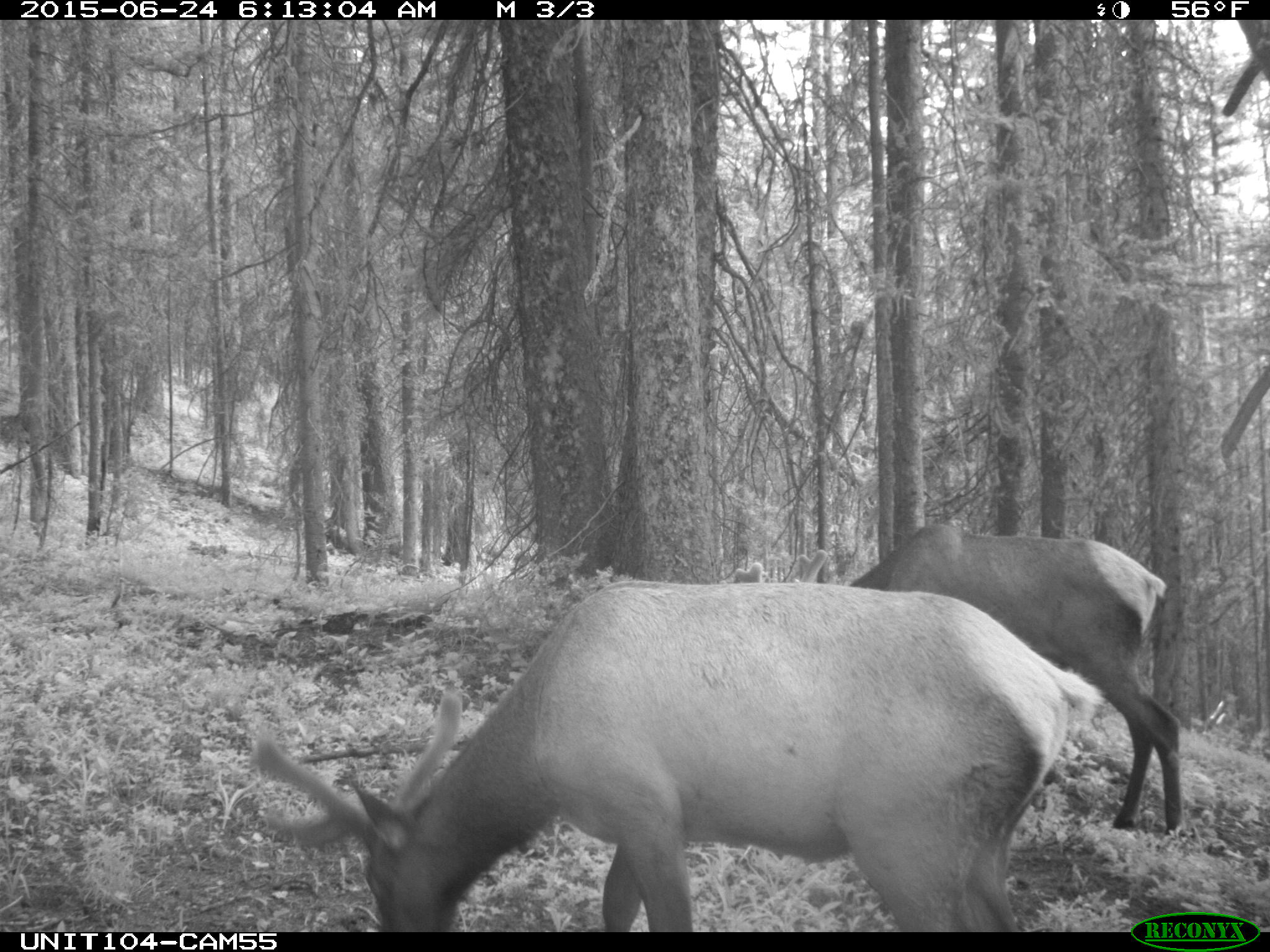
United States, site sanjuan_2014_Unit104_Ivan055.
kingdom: Animalia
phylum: Chordata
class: Mammalia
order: Artiodactyla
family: Cervidae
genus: Cervus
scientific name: Cervus elaphus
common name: red deer